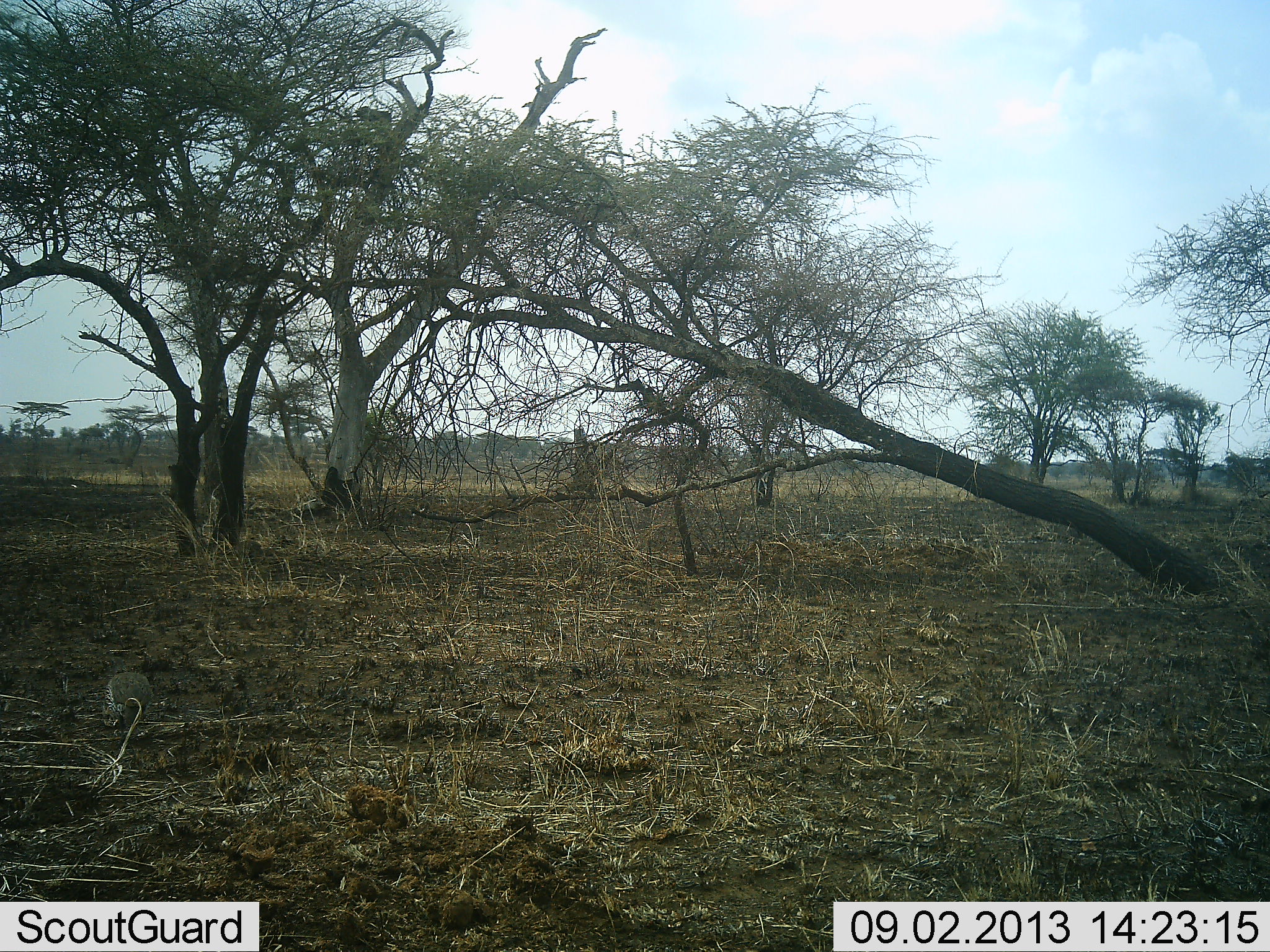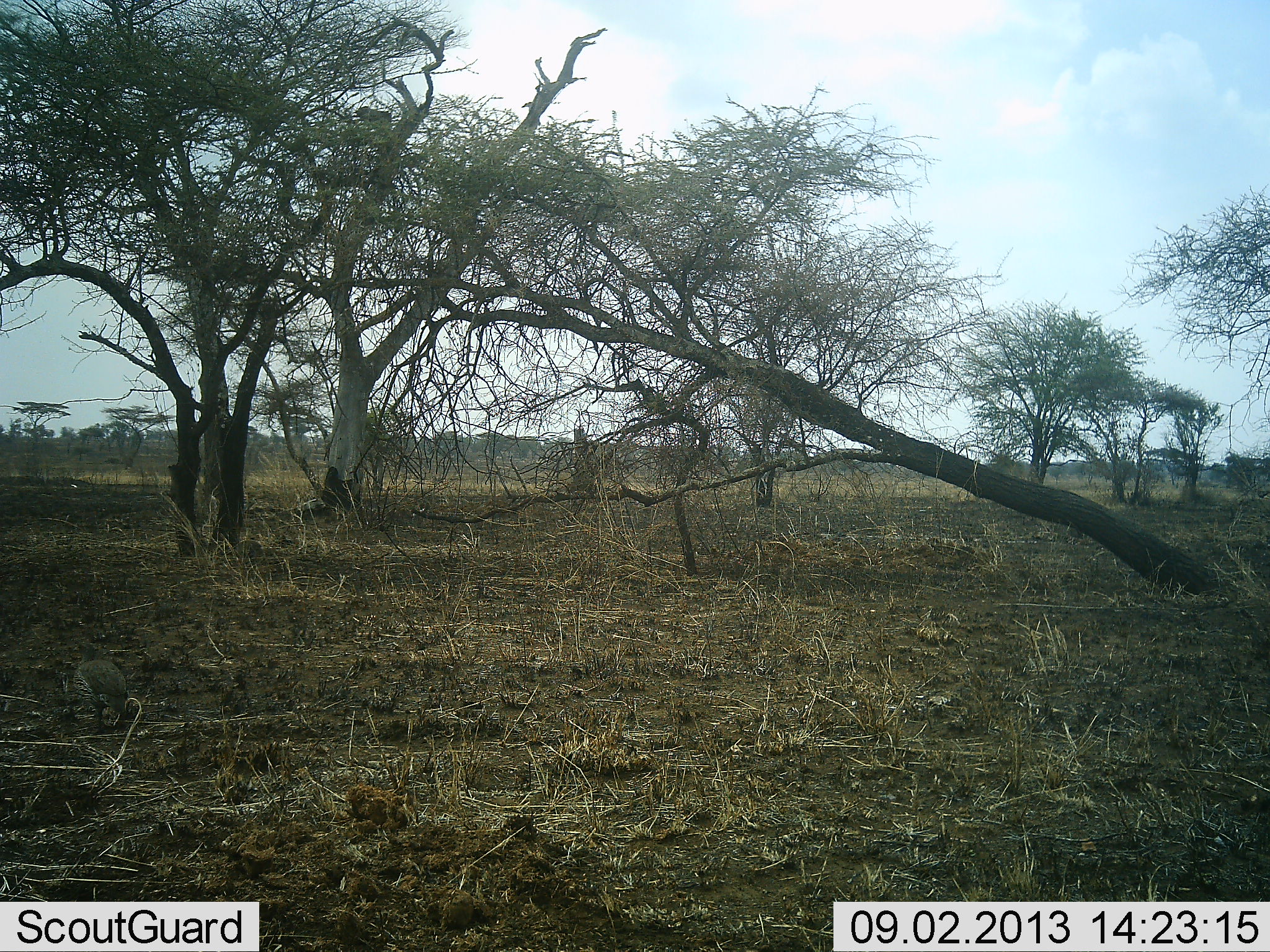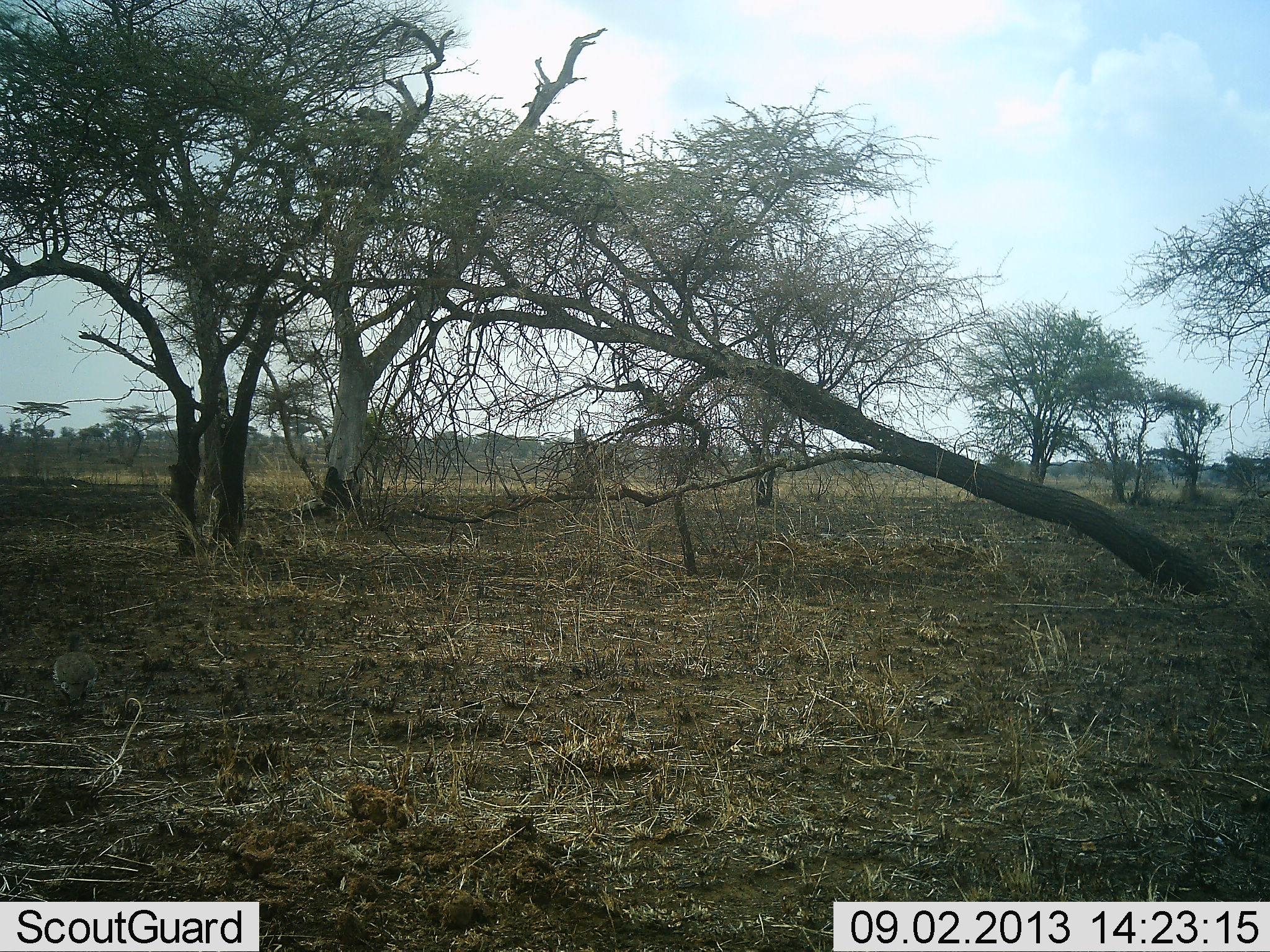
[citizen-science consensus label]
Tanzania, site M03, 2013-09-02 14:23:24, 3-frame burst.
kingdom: Animalia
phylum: Chordata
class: Aves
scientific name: Aves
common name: bird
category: otherbird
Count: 1.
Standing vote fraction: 11%.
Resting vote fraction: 0%.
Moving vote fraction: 89%.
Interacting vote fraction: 0%.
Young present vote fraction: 0%.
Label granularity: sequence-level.